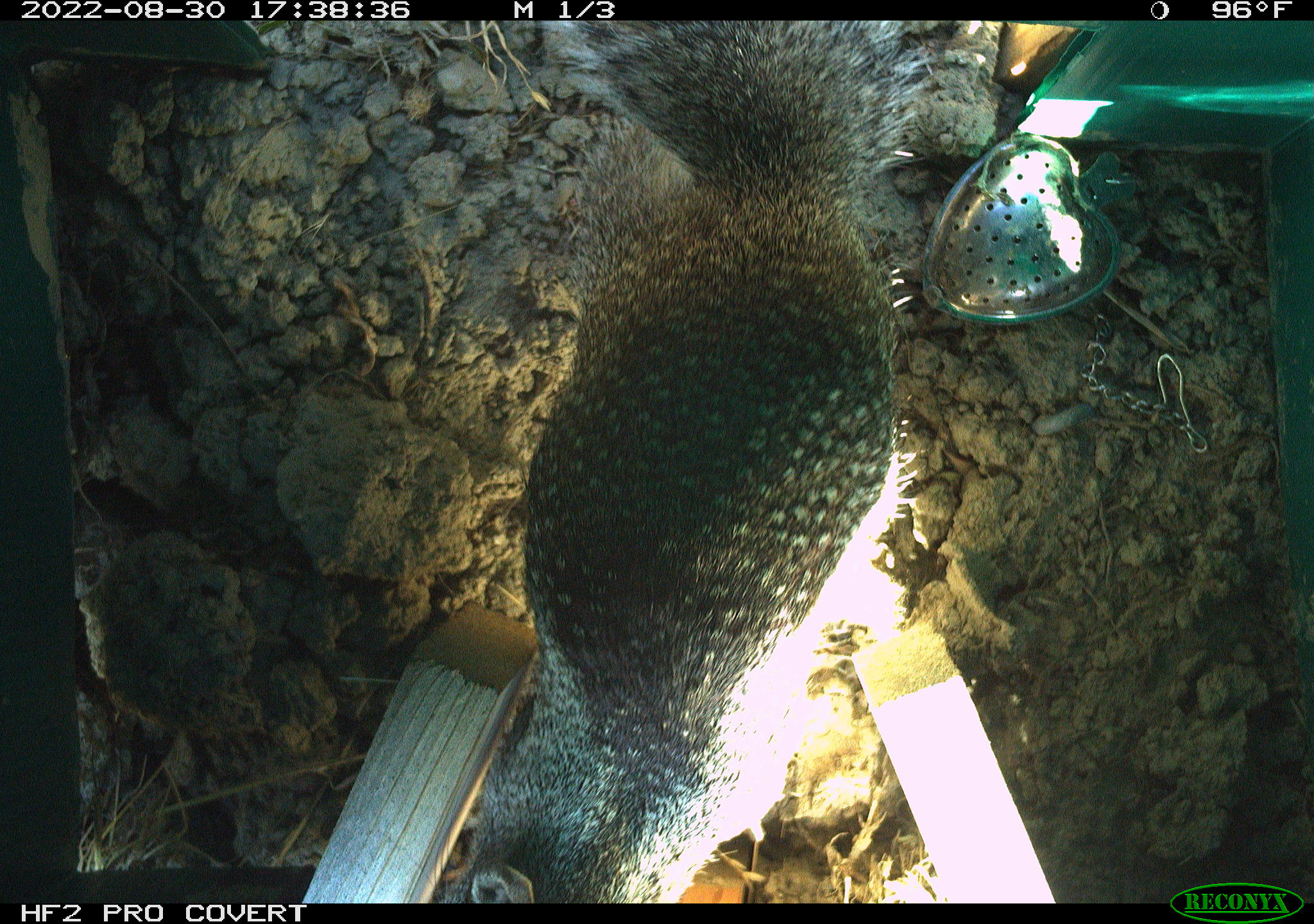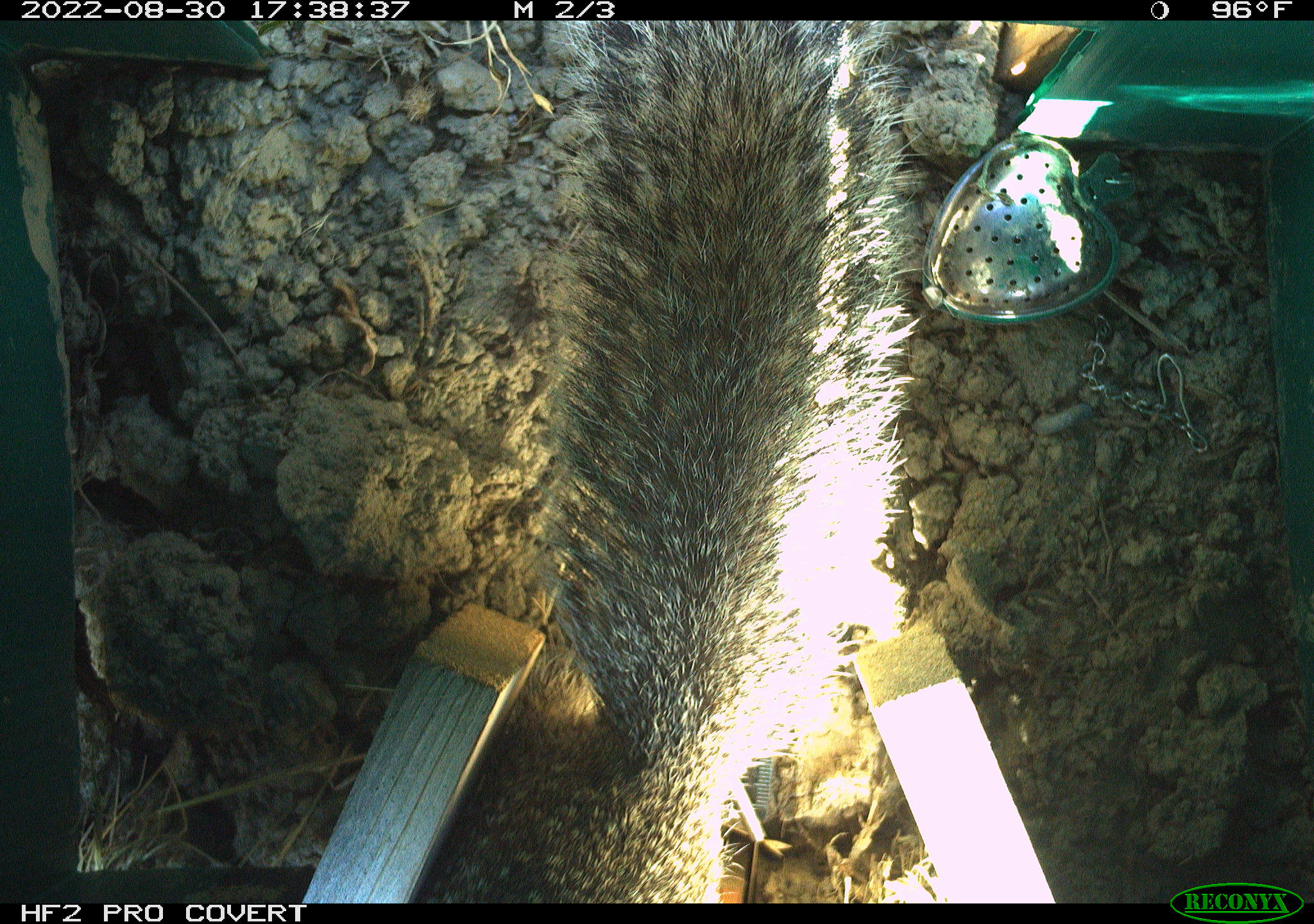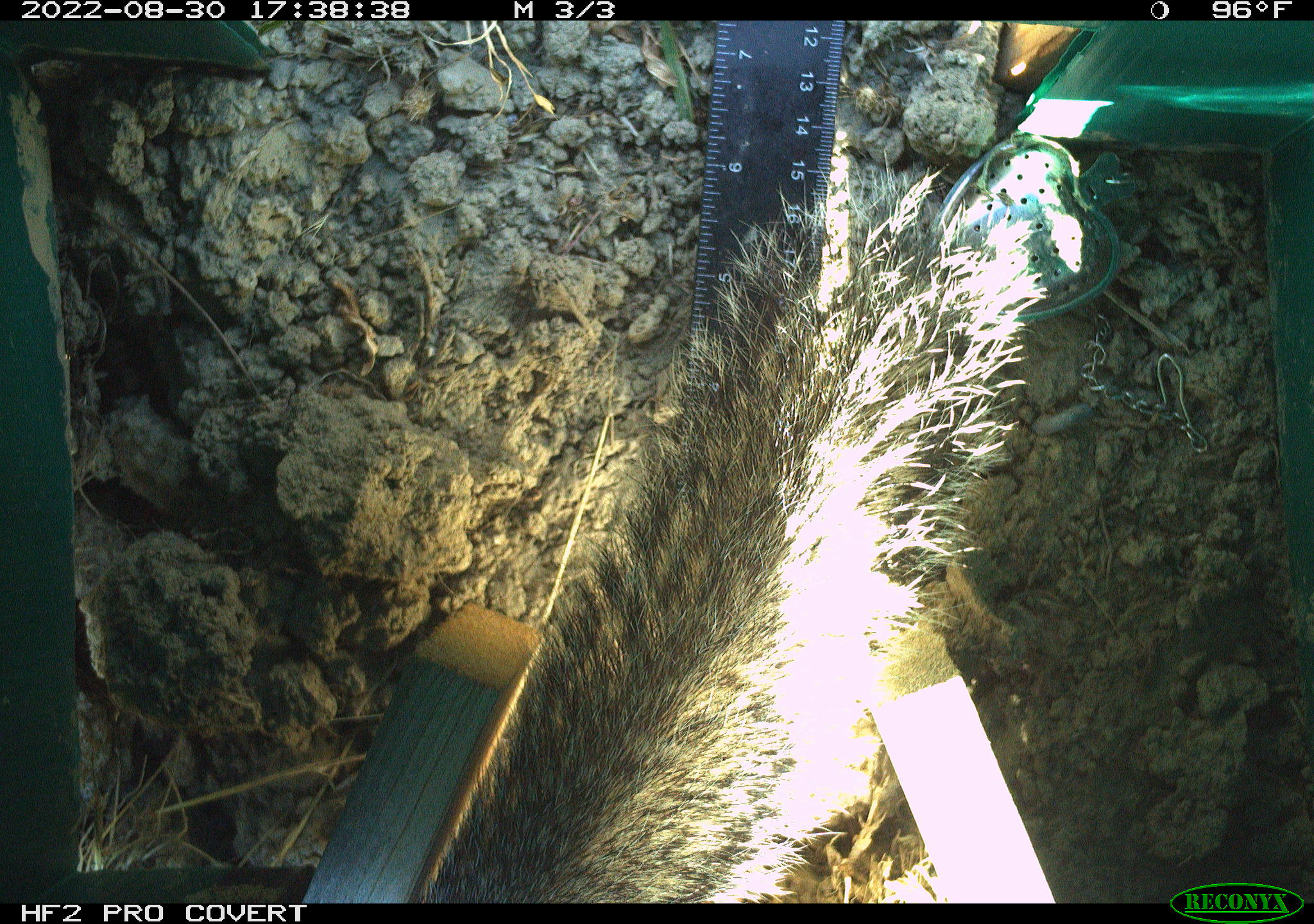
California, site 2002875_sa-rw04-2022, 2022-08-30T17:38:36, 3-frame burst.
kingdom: Animalia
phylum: Chordata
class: Mammalia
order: Rodentia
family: Sciuridae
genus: Otospermophilus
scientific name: Otospermophilus beecheyi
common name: california ground squirrel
California ground squirrel (Otospermophilus beecheyi).